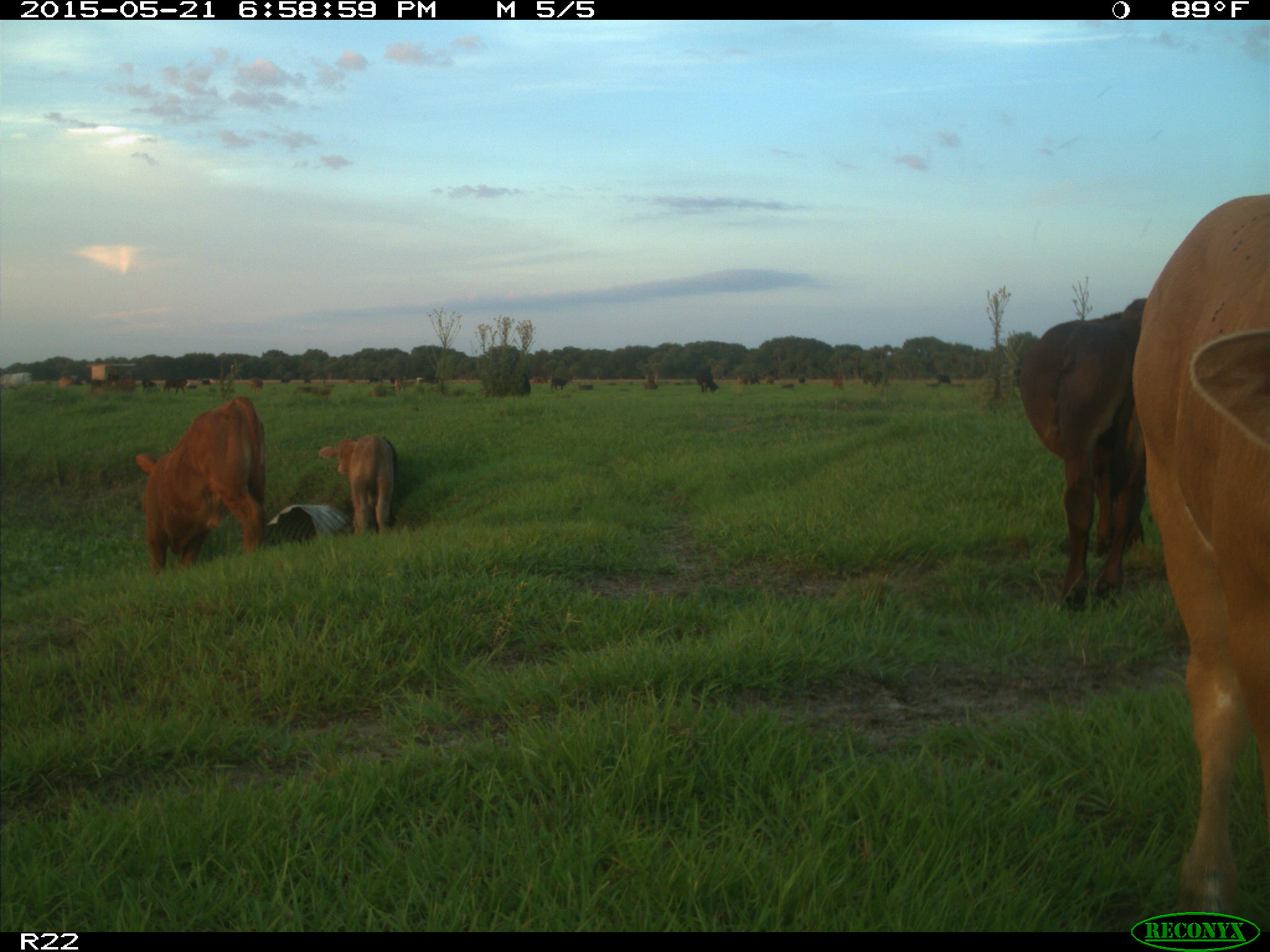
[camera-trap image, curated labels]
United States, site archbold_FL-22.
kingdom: Animalia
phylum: Chordata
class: Mammalia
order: Artiodactyla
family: Bovidae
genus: Bos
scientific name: Bos taurus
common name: domestic cow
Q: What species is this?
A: Bos taurus (domestic cow).